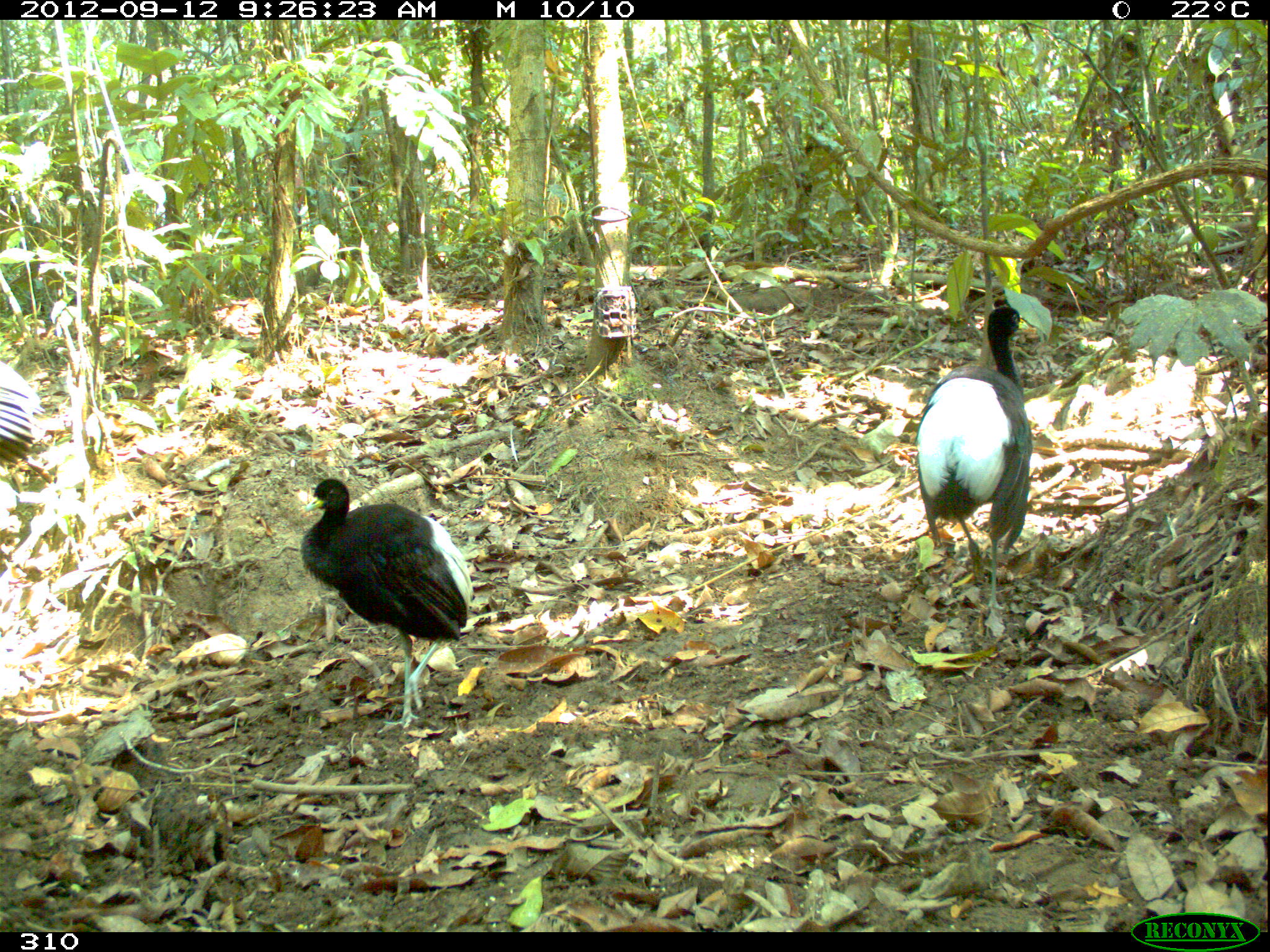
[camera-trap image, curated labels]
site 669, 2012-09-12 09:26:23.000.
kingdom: Animalia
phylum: Chordata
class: Aves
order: Gruiformes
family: Psophiidae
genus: Psophia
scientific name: Psophia leucoptera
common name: pale-winged trumpeter